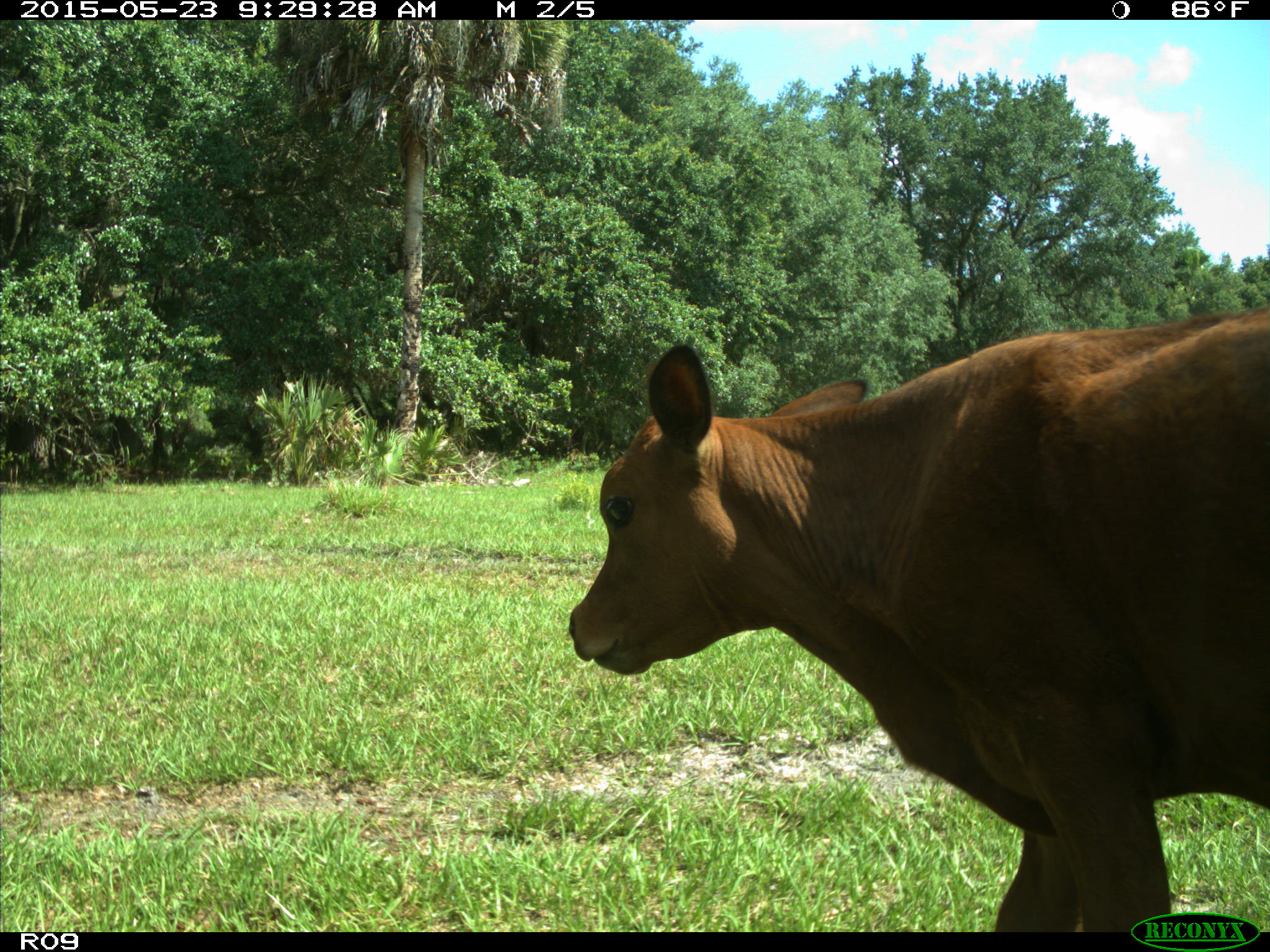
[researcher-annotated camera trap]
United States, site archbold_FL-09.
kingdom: Animalia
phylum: Chordata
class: Mammalia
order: Artiodactyla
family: Bovidae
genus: Bos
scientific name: Bos taurus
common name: domestic cow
Bos taurus (domestic cow).